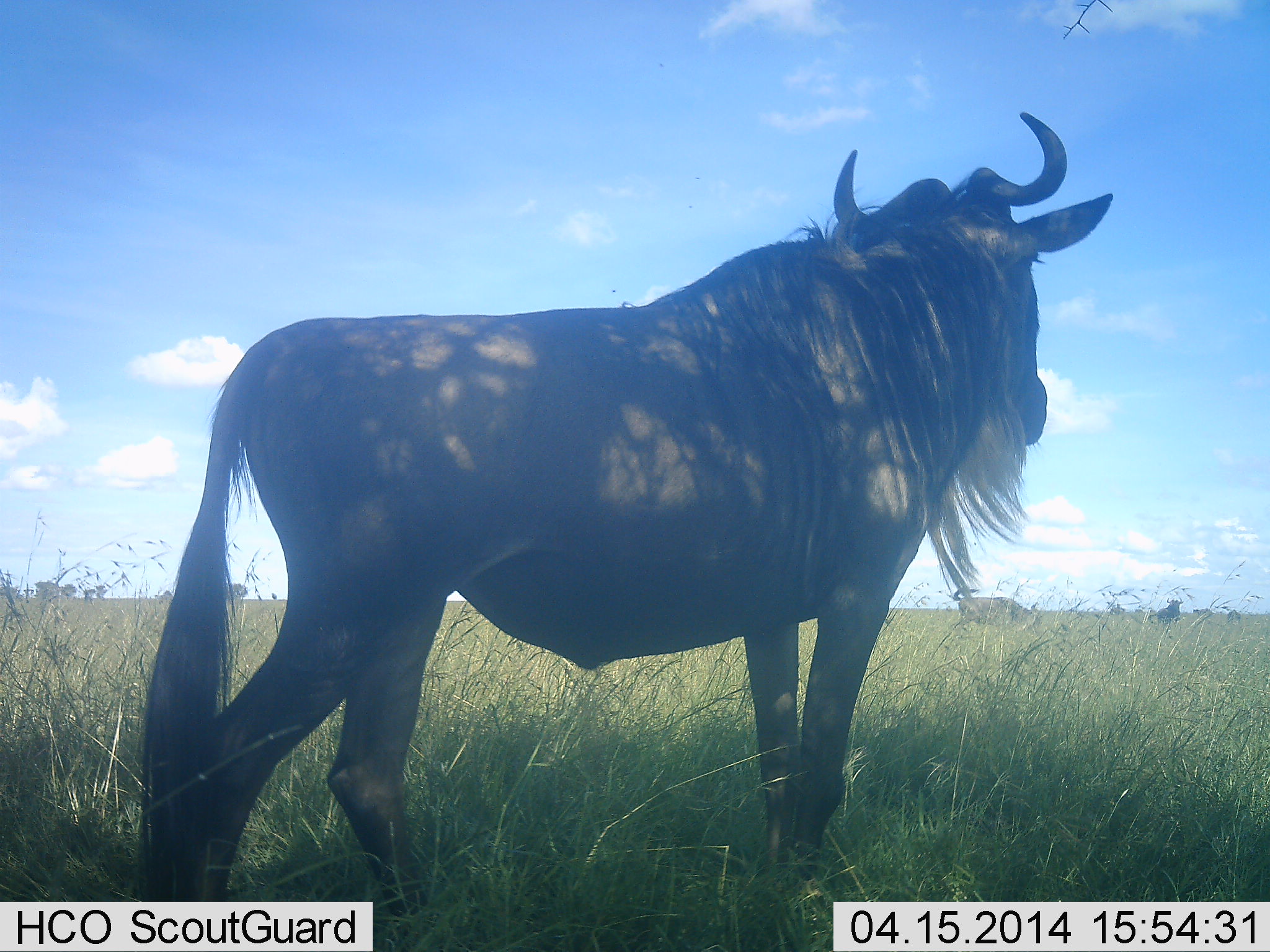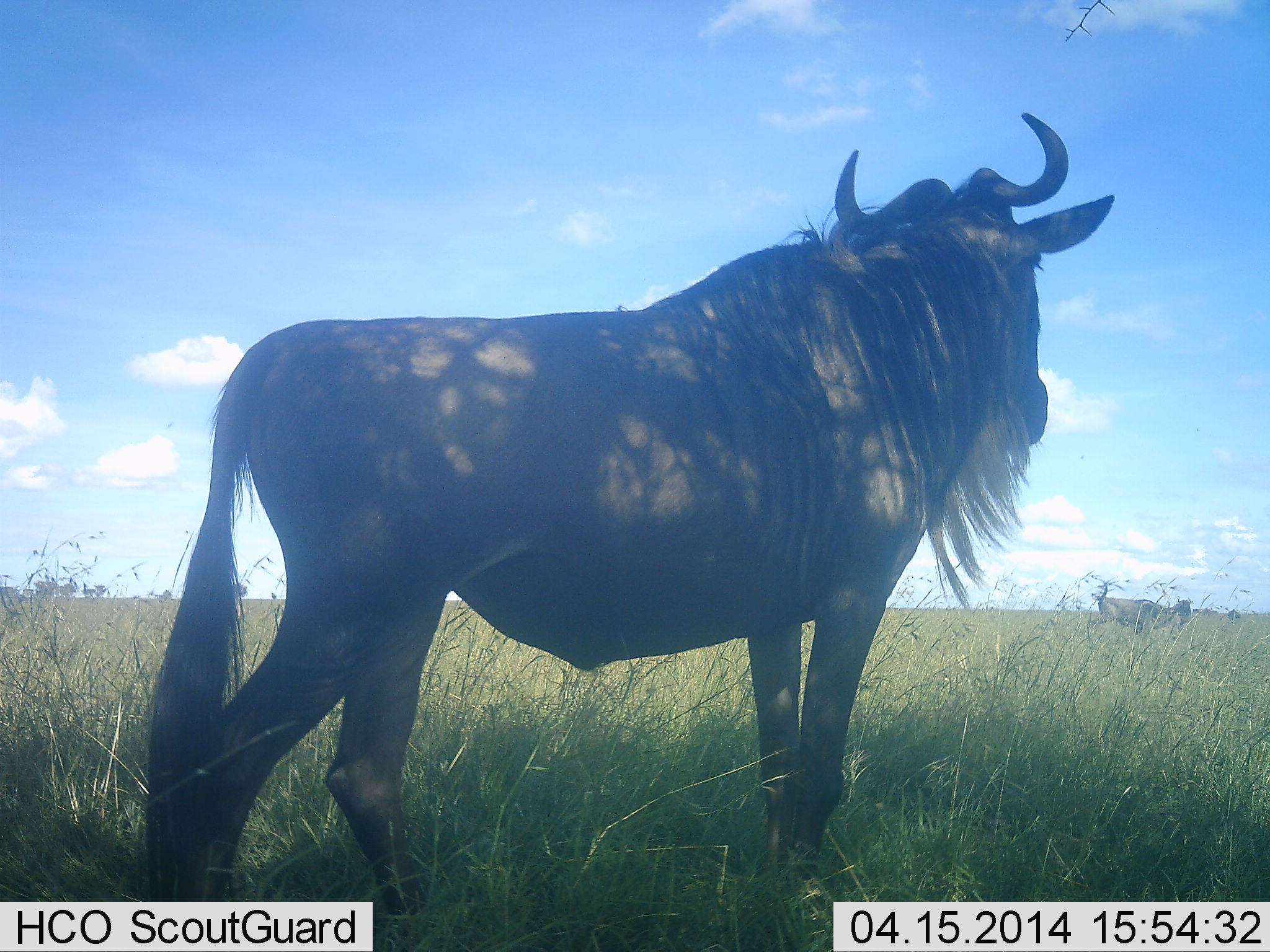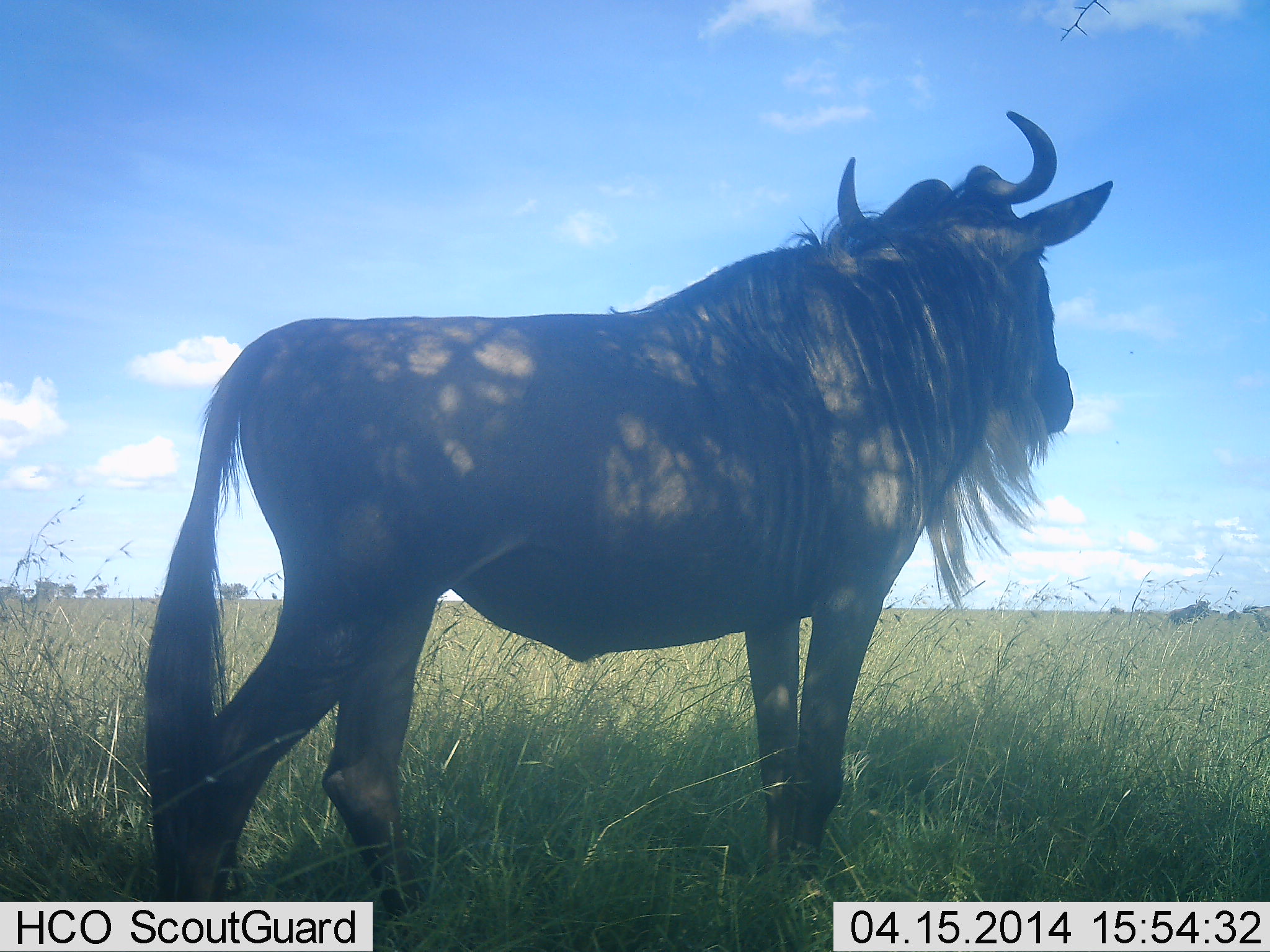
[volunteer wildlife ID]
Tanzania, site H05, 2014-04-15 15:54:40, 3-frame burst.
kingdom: Animalia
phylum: Chordata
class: Mammalia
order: Artiodactyla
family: Bovidae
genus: Connochaetes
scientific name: Connochaetes taurinus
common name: blue wildebeest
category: wildebeest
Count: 2.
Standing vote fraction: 82%.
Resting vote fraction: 9%.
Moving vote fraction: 55%.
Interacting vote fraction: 9%.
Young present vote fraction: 9%.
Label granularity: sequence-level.